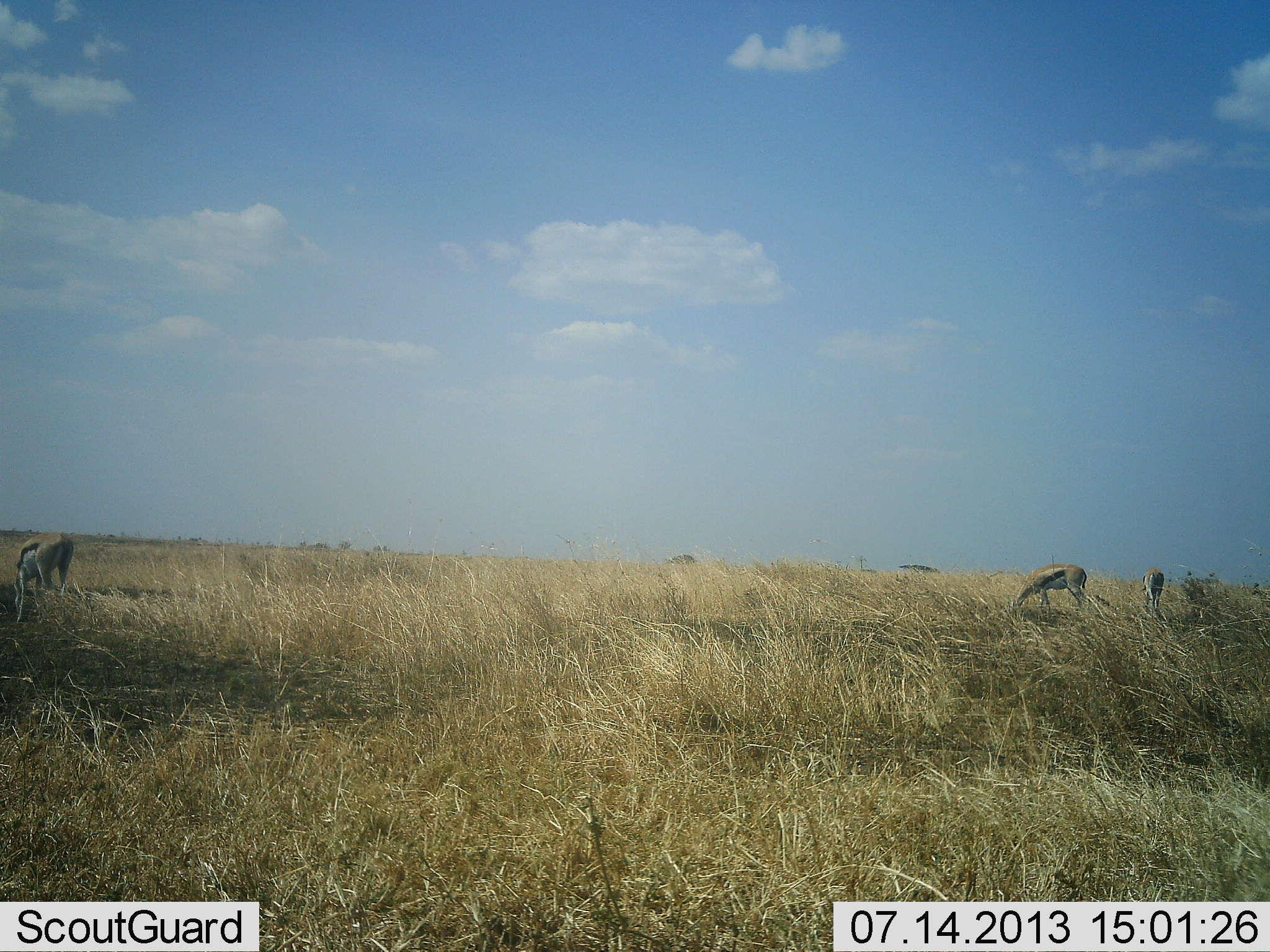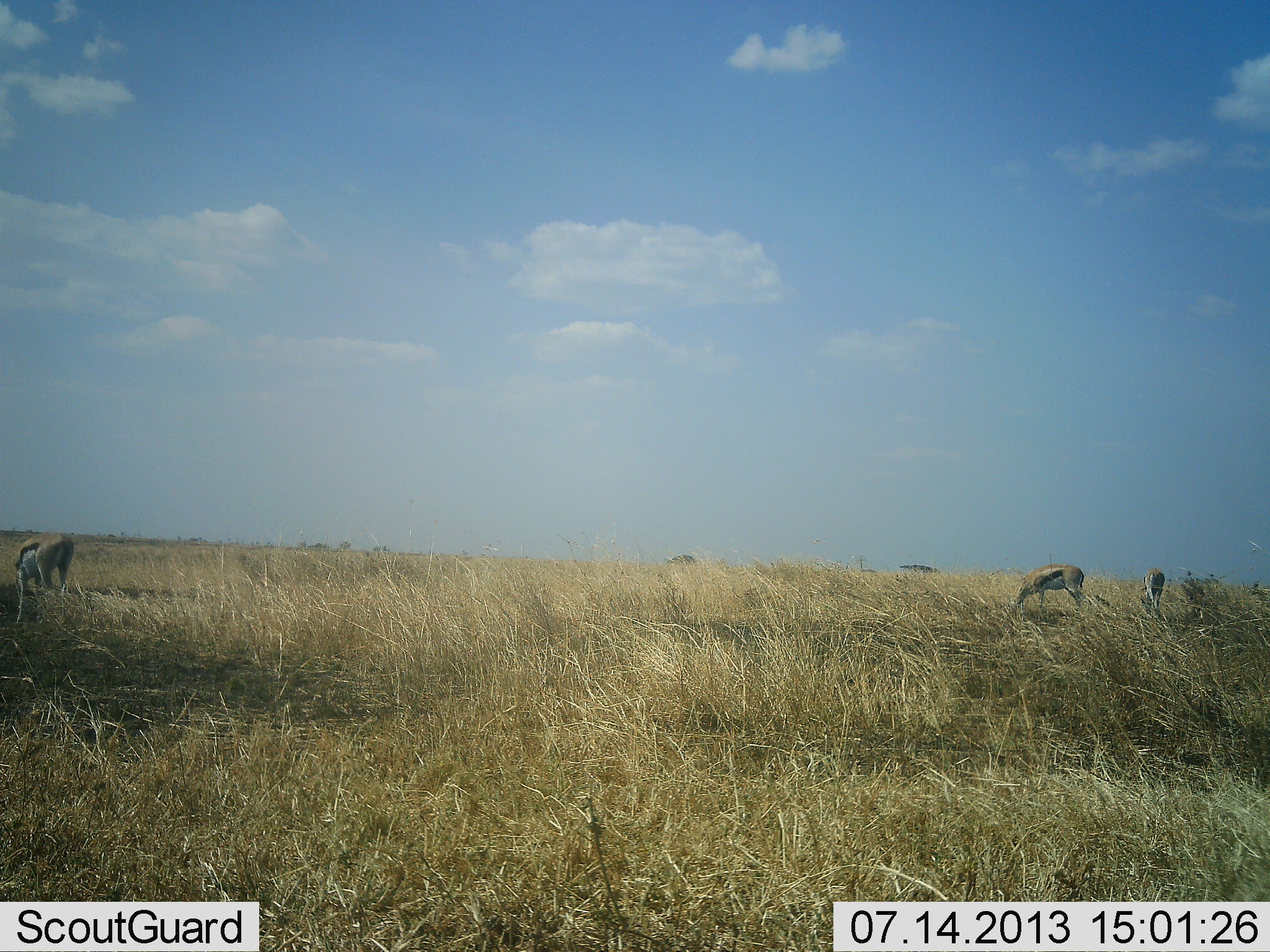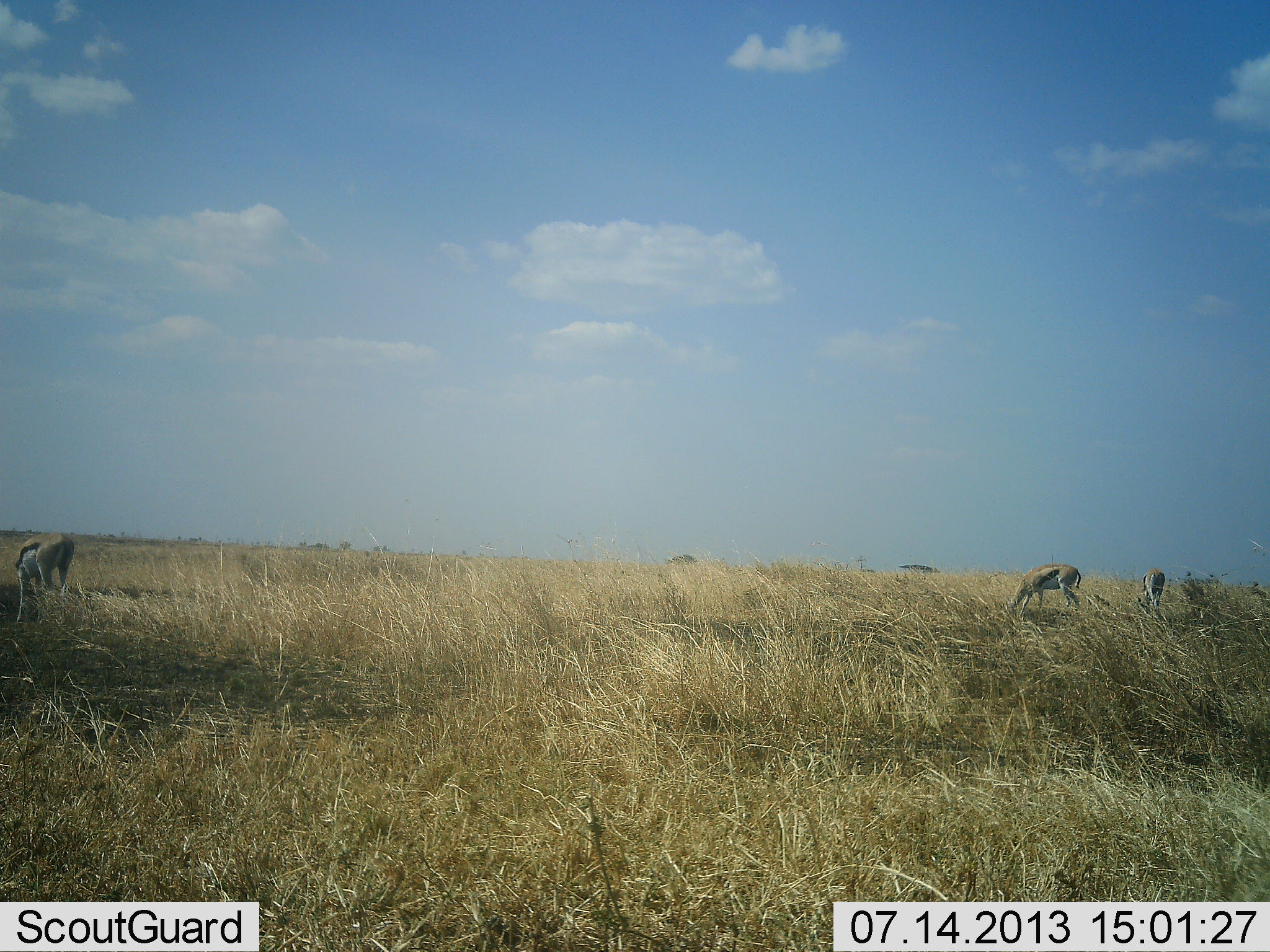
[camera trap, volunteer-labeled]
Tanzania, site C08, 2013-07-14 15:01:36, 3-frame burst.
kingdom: Animalia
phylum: Chordata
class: Mammalia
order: Artiodactyla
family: Bovidae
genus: Eudorcas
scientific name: Eudorcas thomsonii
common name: thomson's gazelle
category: gazellethomsons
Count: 3.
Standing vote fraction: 30%.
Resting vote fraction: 10%.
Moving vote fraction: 0%.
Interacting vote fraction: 0%.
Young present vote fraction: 0%.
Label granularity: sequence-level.